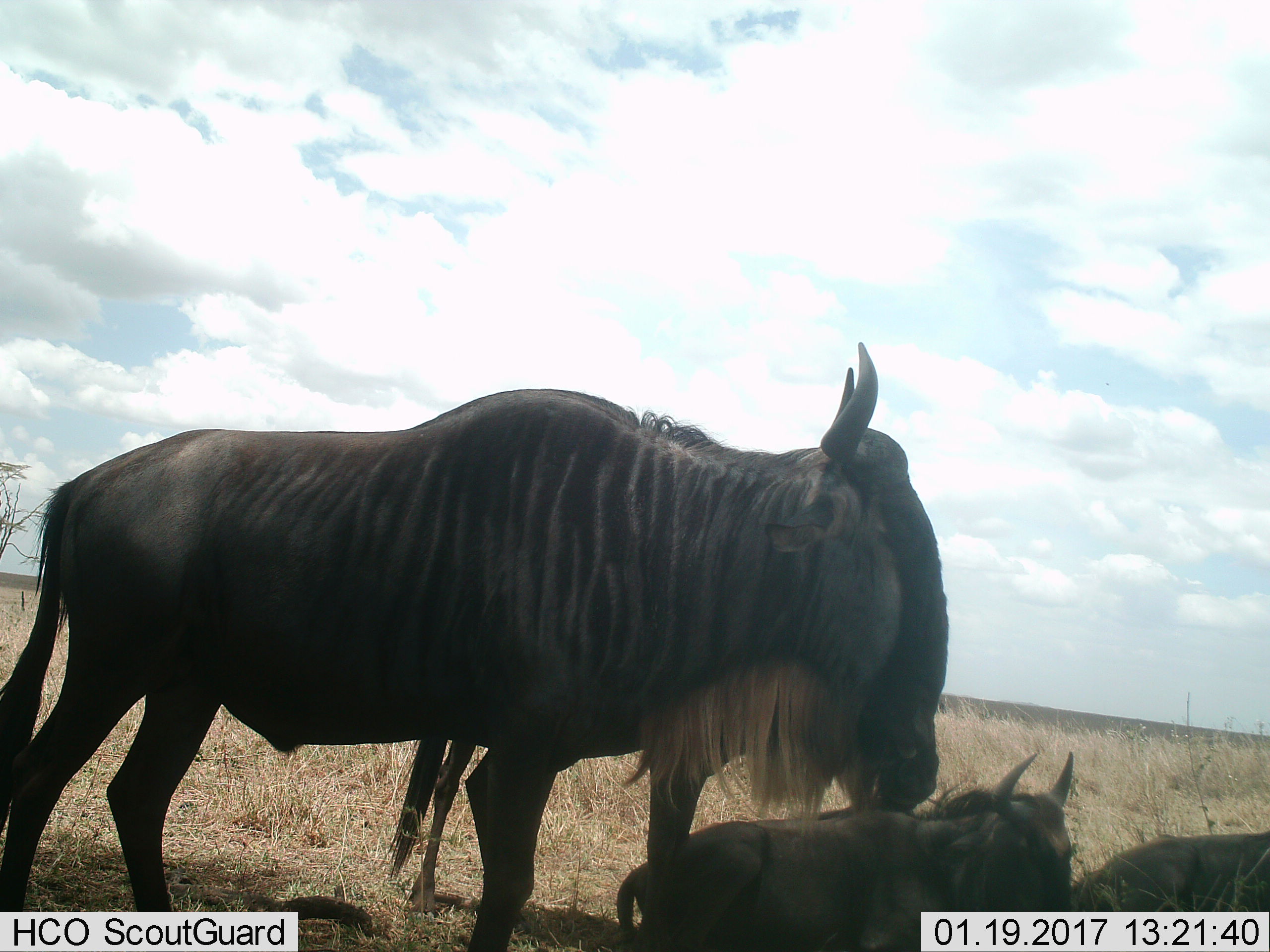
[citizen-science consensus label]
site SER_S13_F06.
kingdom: Animalia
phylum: Chordata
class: Mammalia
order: Artiodactyla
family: Bovidae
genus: Connochaetes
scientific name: Connochaetes taurinus taurinus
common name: blue wildebeest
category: wildebeestblue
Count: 4.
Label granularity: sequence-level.